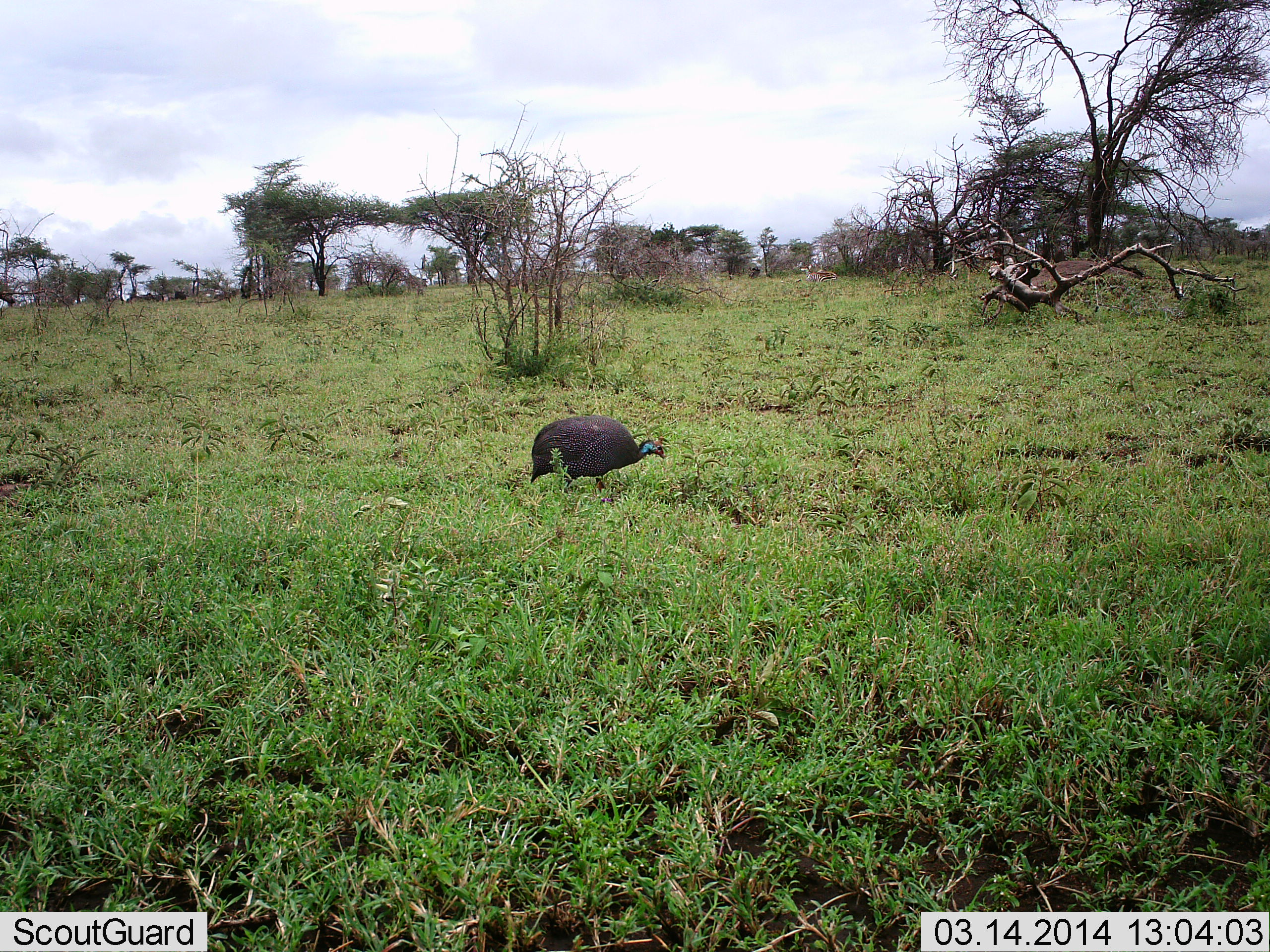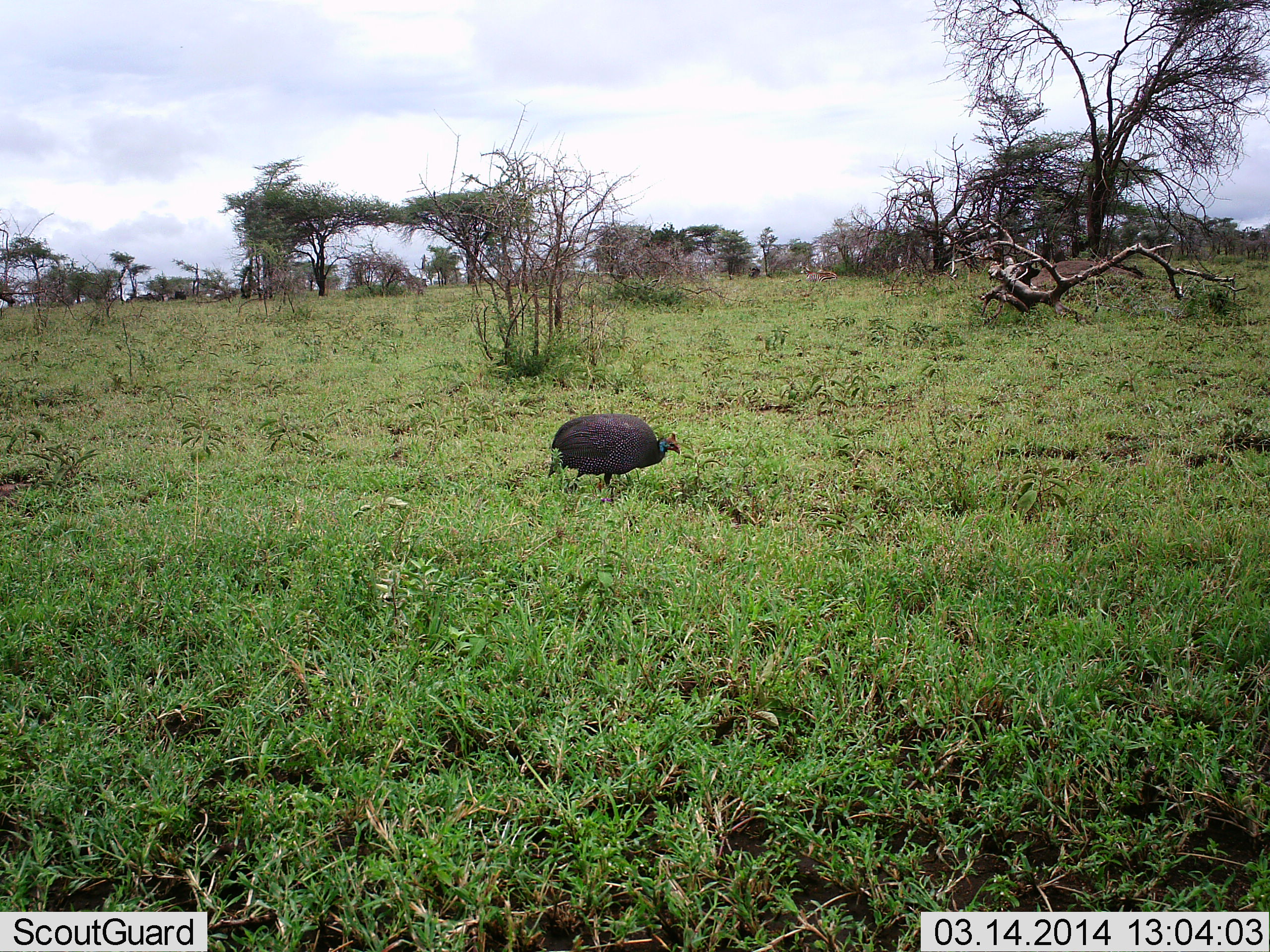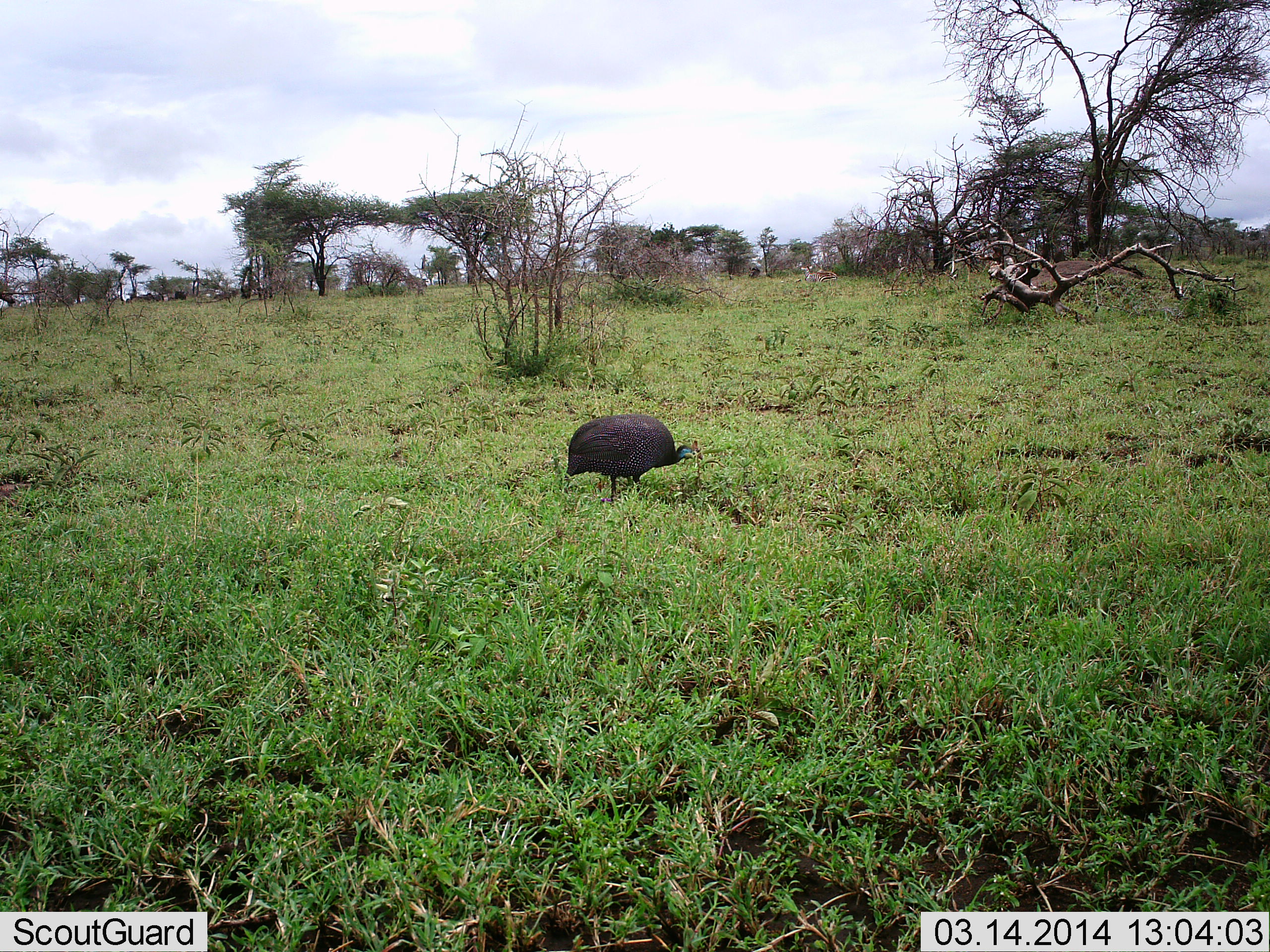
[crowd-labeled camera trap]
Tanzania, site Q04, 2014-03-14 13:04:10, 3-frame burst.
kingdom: Animalia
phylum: Chordata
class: Aves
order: Galliformes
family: Numididae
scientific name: Numididae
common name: guinea fowl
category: guineafowl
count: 1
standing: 0%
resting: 9%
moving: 91%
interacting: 0%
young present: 0%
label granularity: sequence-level